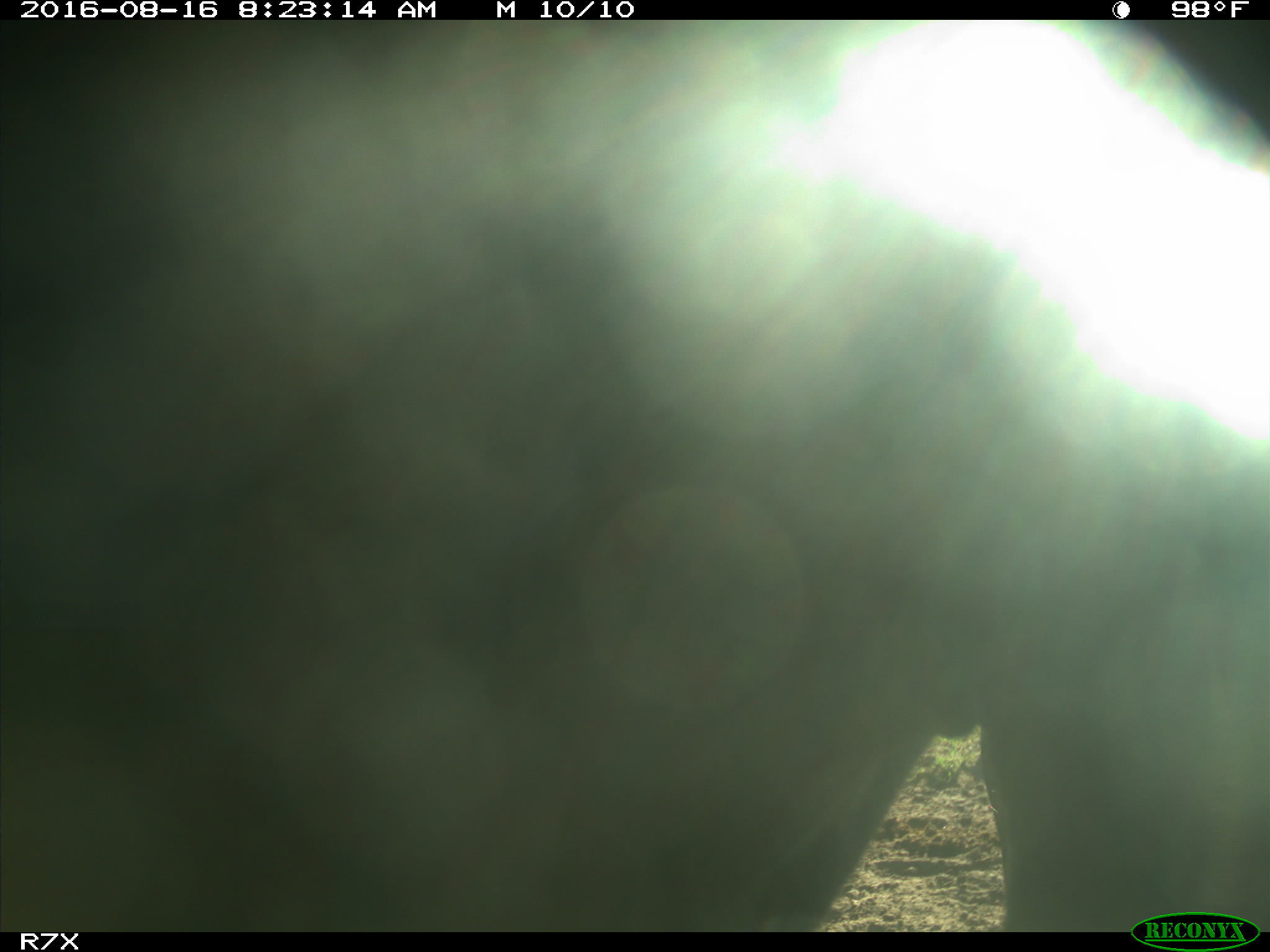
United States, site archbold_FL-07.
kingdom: Animalia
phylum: Chordata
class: Mammalia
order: Artiodactyla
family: Bovidae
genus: Bos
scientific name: Bos taurus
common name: domestic cow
Bos taurus (domestic cow).